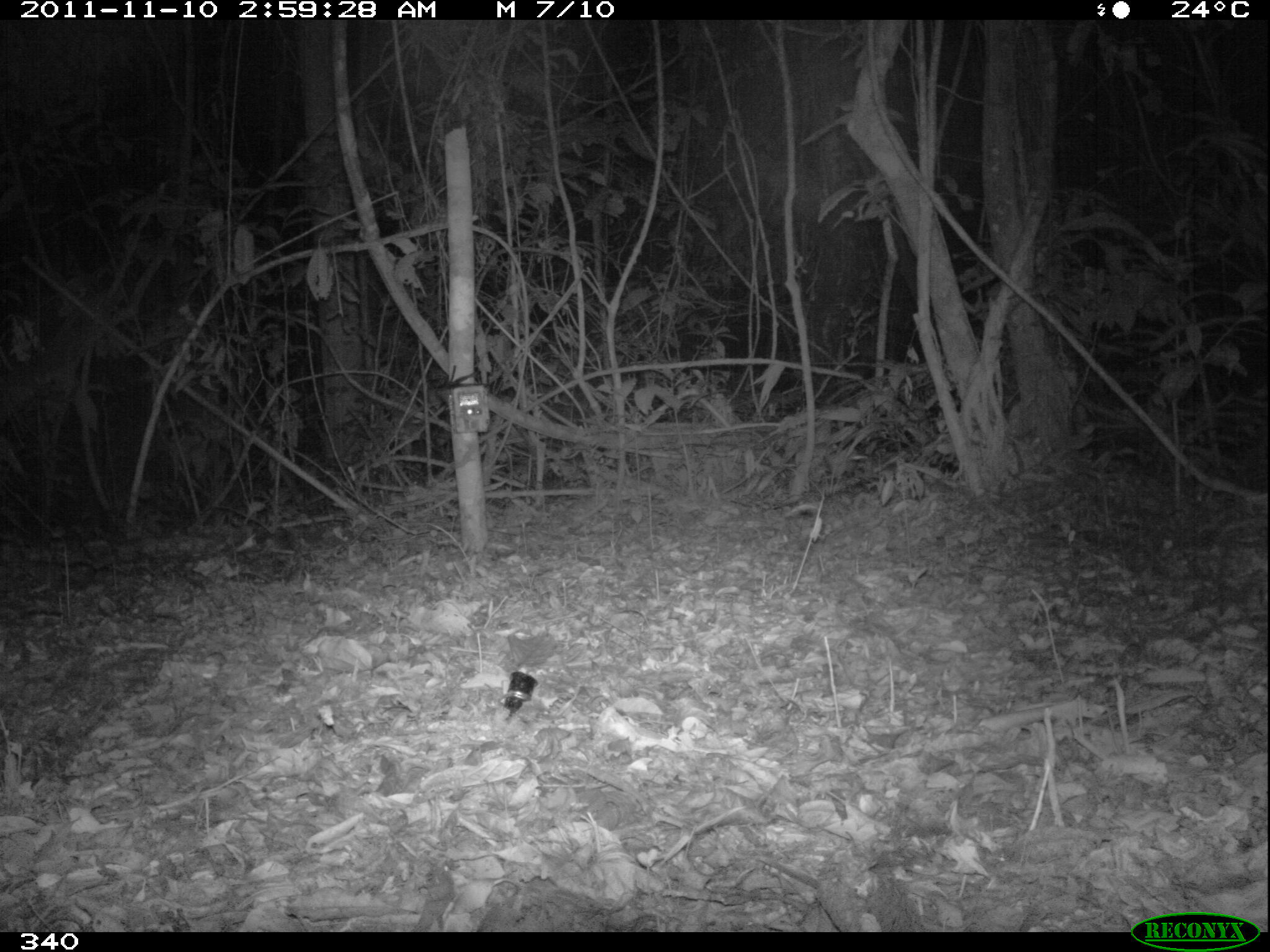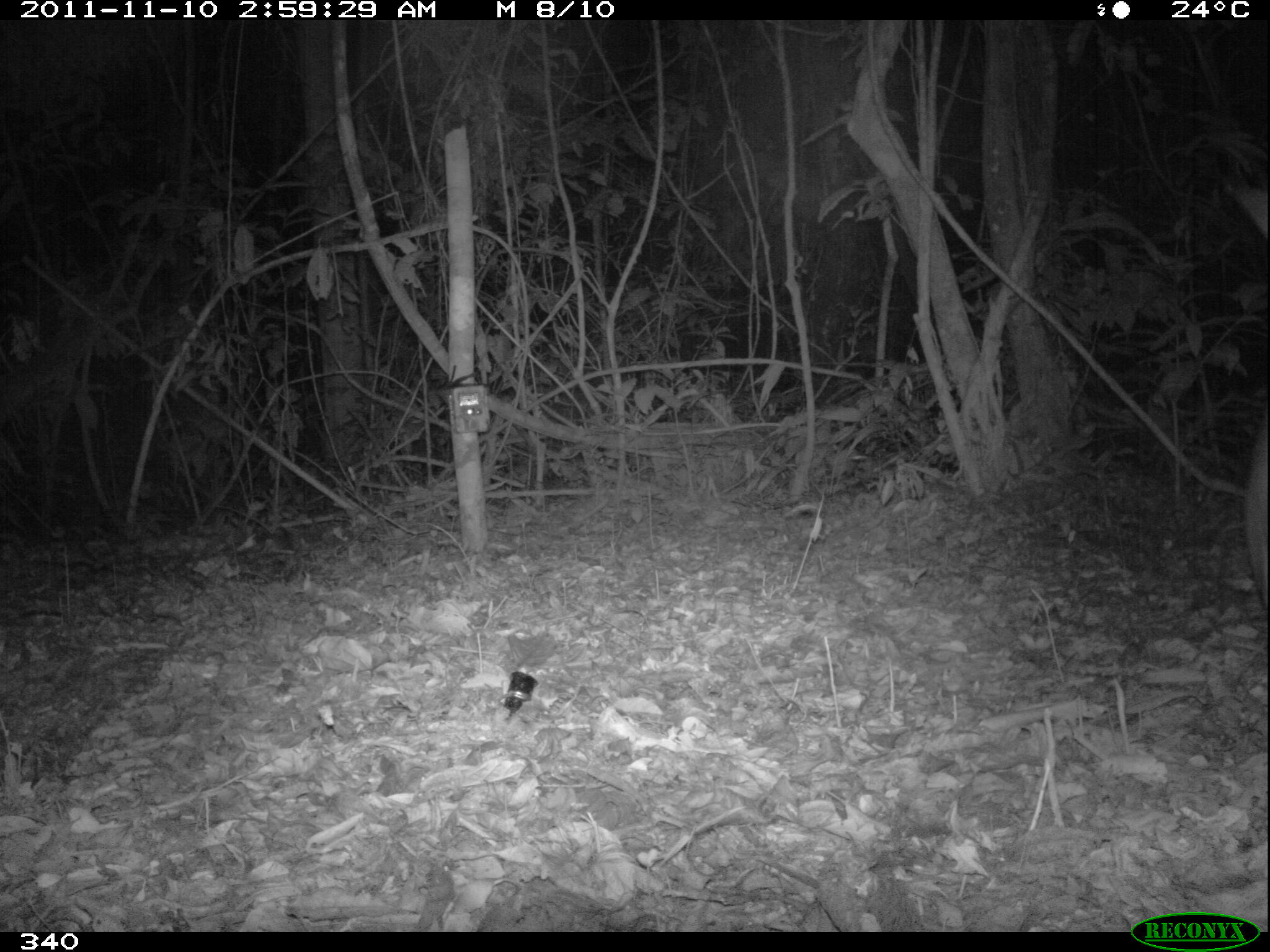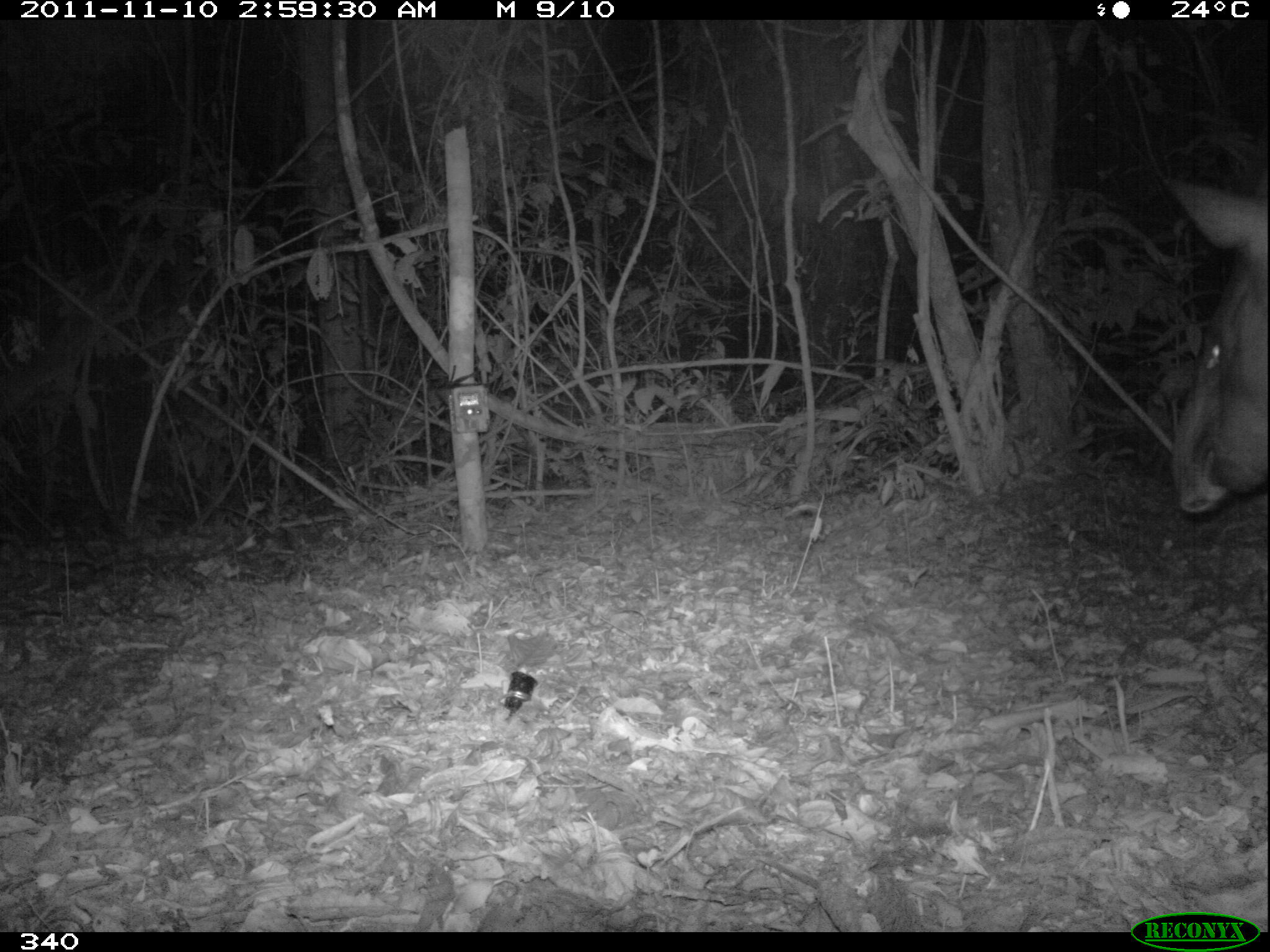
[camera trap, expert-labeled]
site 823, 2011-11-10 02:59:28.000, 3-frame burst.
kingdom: Animalia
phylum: Chordata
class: Mammalia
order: Perissodactyla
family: Tapiridae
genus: Tapirus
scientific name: Tapirus terrestris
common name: south american tapir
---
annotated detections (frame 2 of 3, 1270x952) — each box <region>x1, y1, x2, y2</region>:
tapirus terrestris: <region>1242, 401, 1270, 637</region>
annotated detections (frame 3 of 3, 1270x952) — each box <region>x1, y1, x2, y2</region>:
tapirus terrestris: <region>1166, 181, 1267, 513</region>